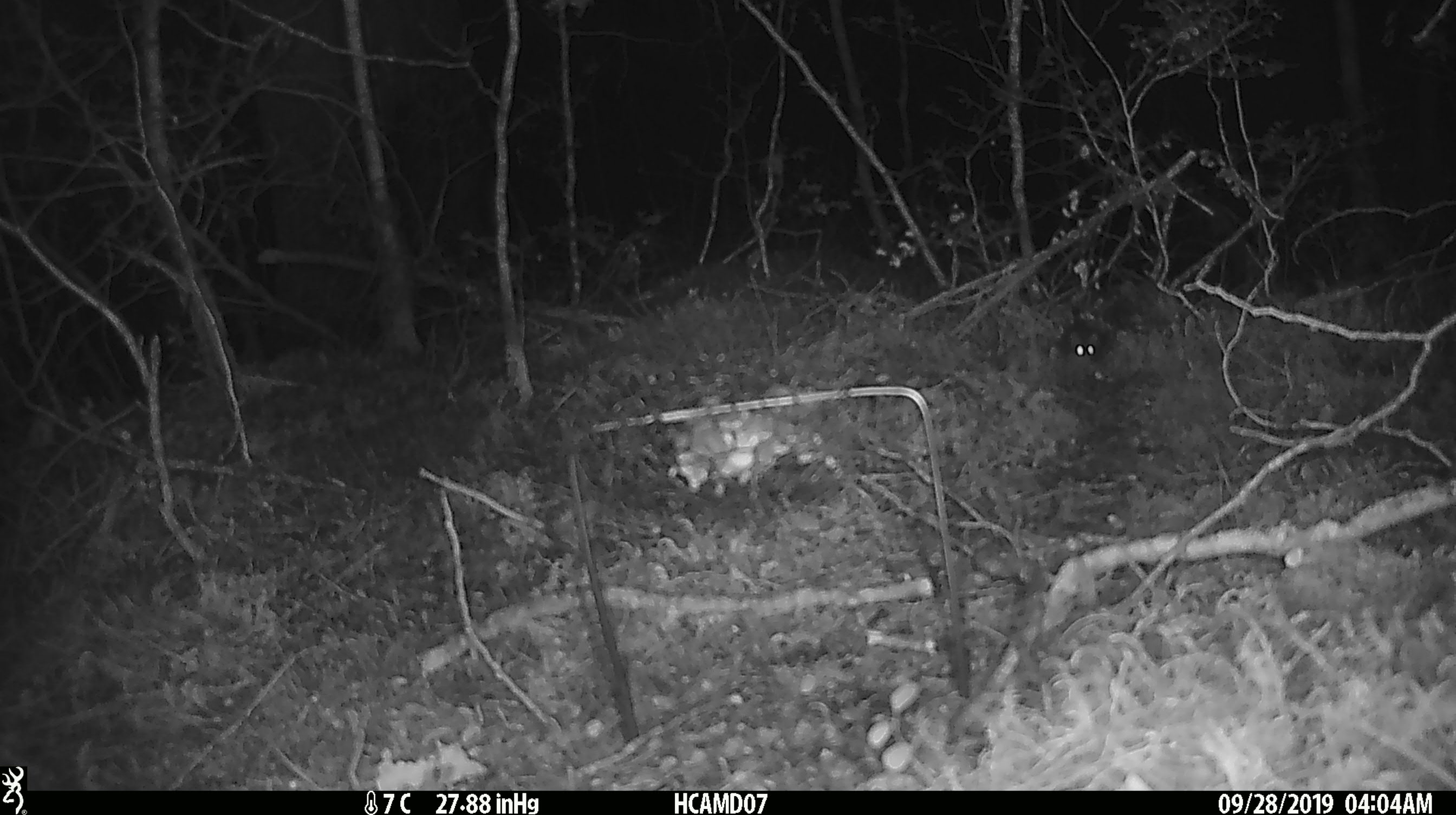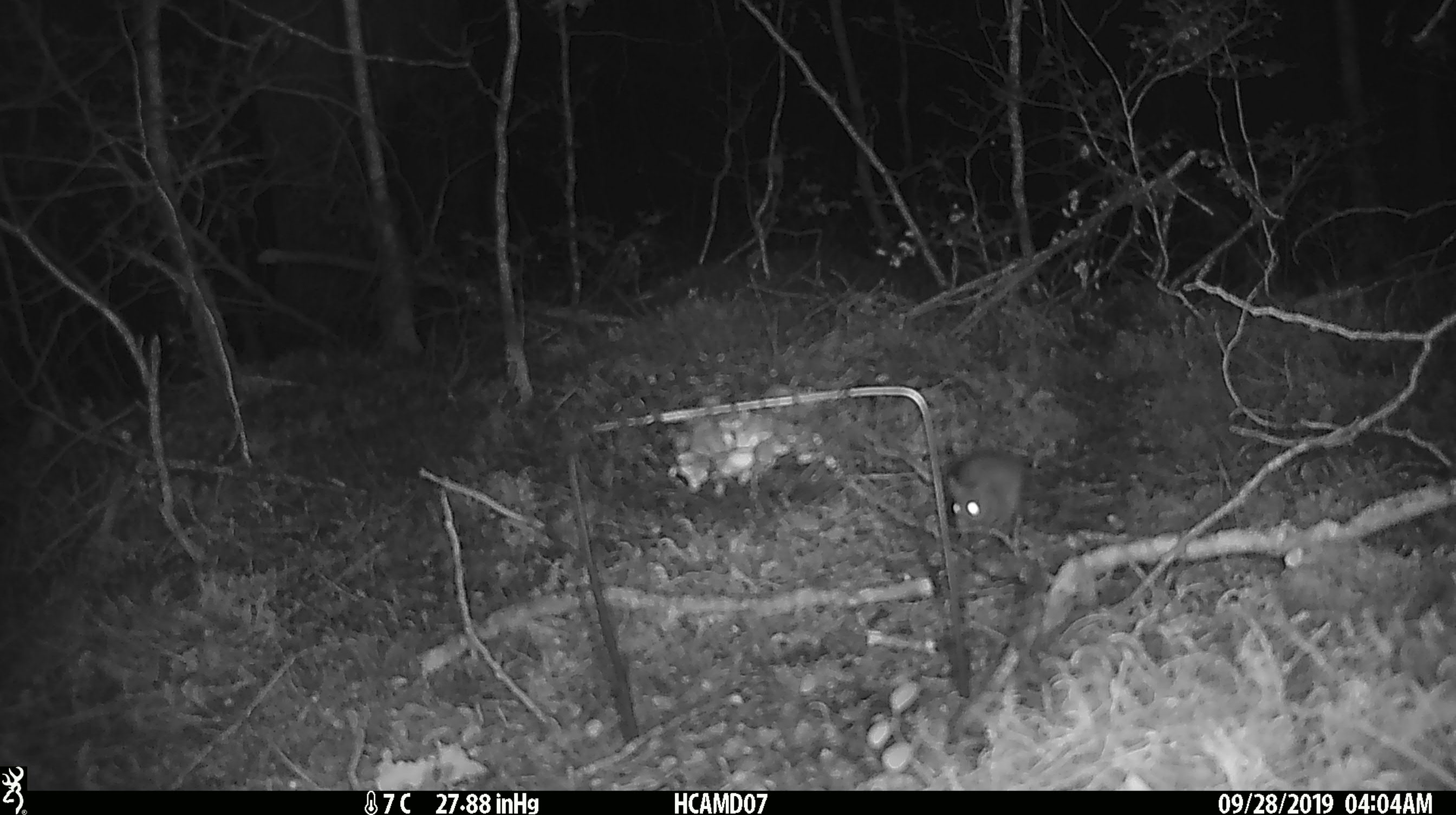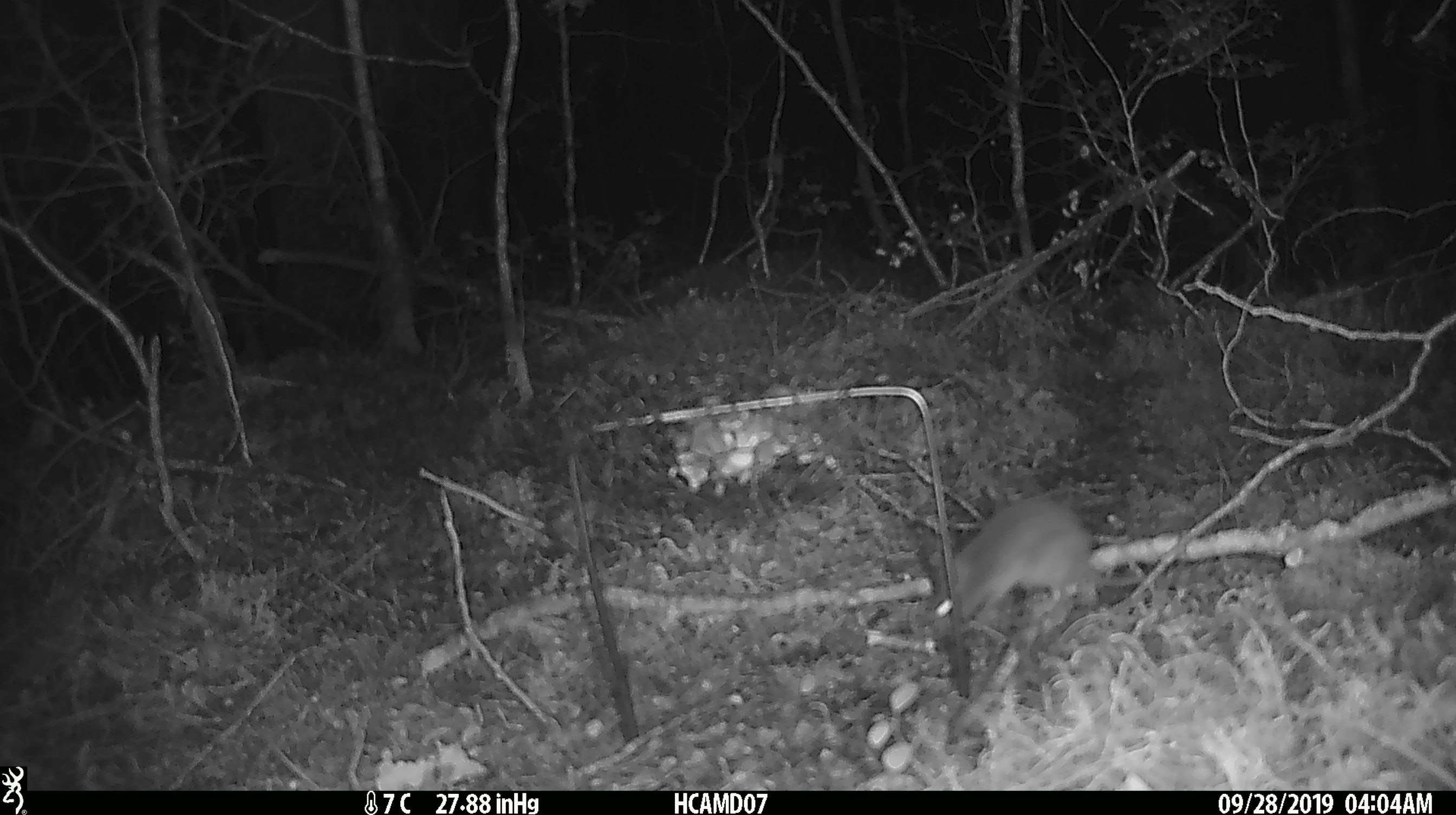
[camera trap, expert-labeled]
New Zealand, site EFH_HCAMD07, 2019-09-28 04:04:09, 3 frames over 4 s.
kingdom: Animalia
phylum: Chordata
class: Mammalia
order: Rodentia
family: Muridae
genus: Mus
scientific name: Mus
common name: mouse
Mouse (Mus).